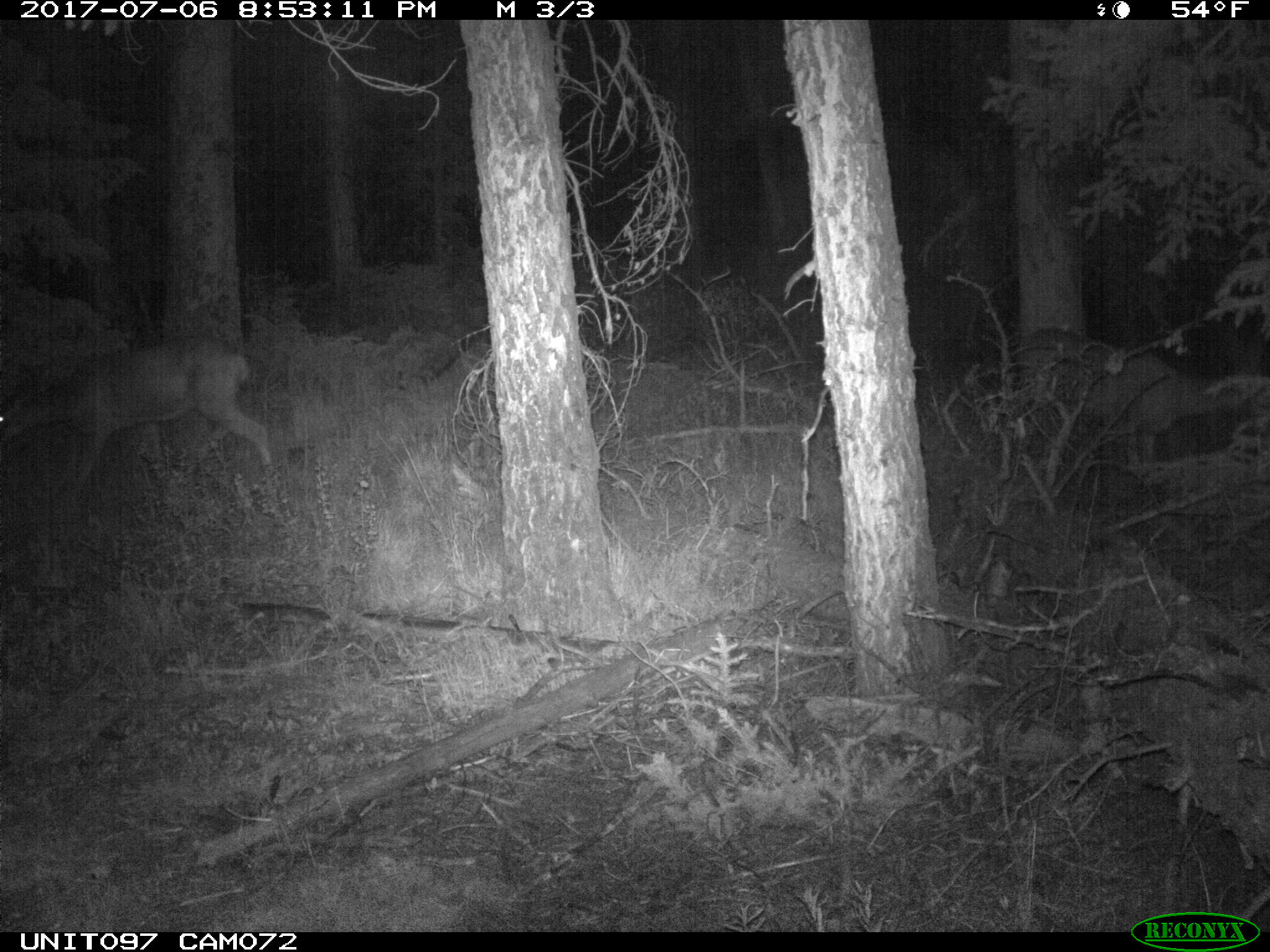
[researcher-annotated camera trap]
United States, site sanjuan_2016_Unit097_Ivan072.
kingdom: Animalia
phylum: Chordata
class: Mammalia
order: Artiodactyla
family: Cervidae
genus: Odocoileus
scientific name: Odocoileus hemionus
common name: mule deer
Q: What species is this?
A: Odocoileus hemionus (mule deer).